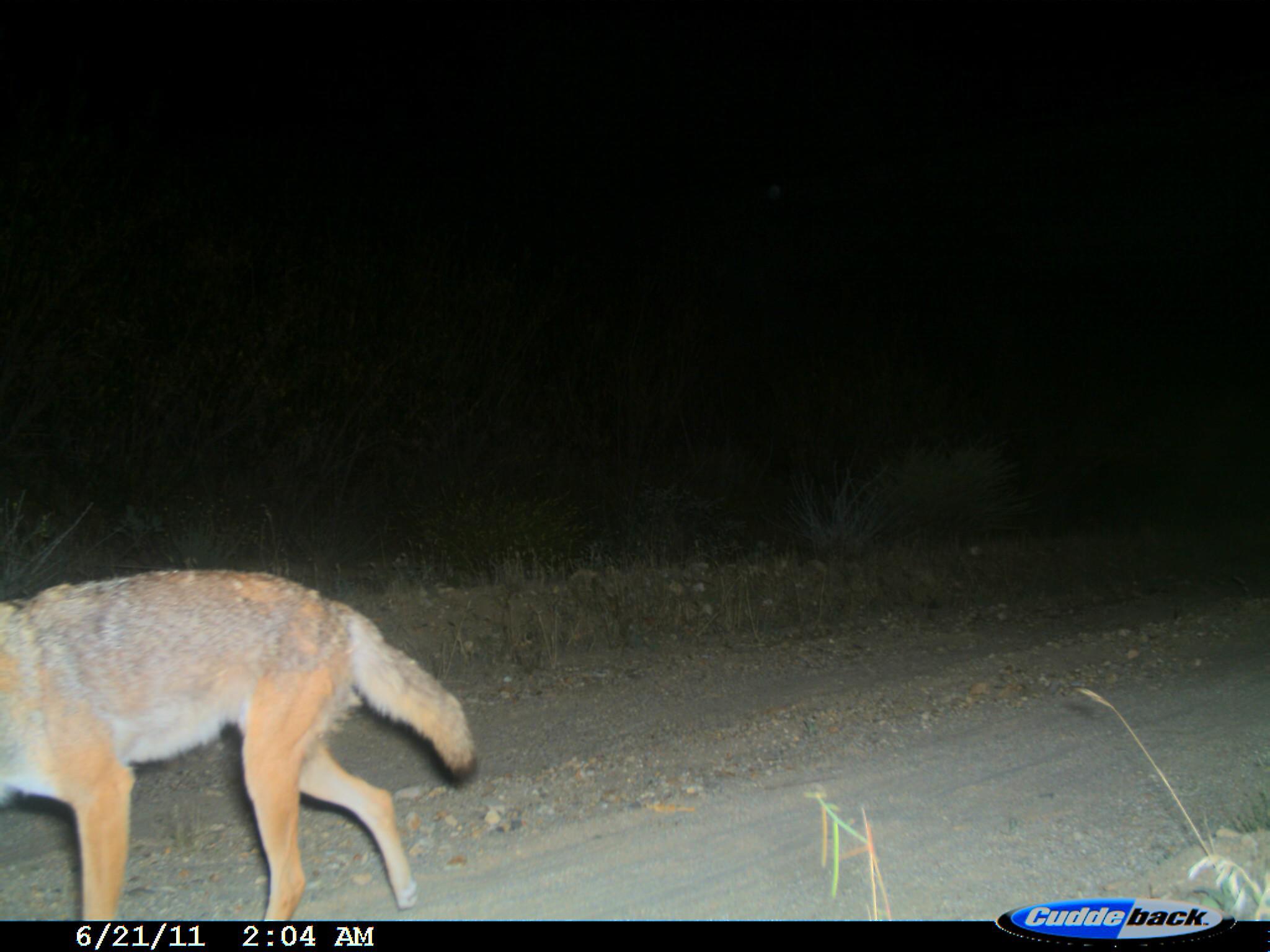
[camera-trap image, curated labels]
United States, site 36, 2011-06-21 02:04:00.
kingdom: Animalia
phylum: Chordata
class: Mammalia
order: Carnivora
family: Canidae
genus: Canis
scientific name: Canis latrans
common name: coyote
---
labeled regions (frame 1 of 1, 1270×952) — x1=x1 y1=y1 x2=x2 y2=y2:
coyote: x1=0 y1=565 x2=478 y2=920